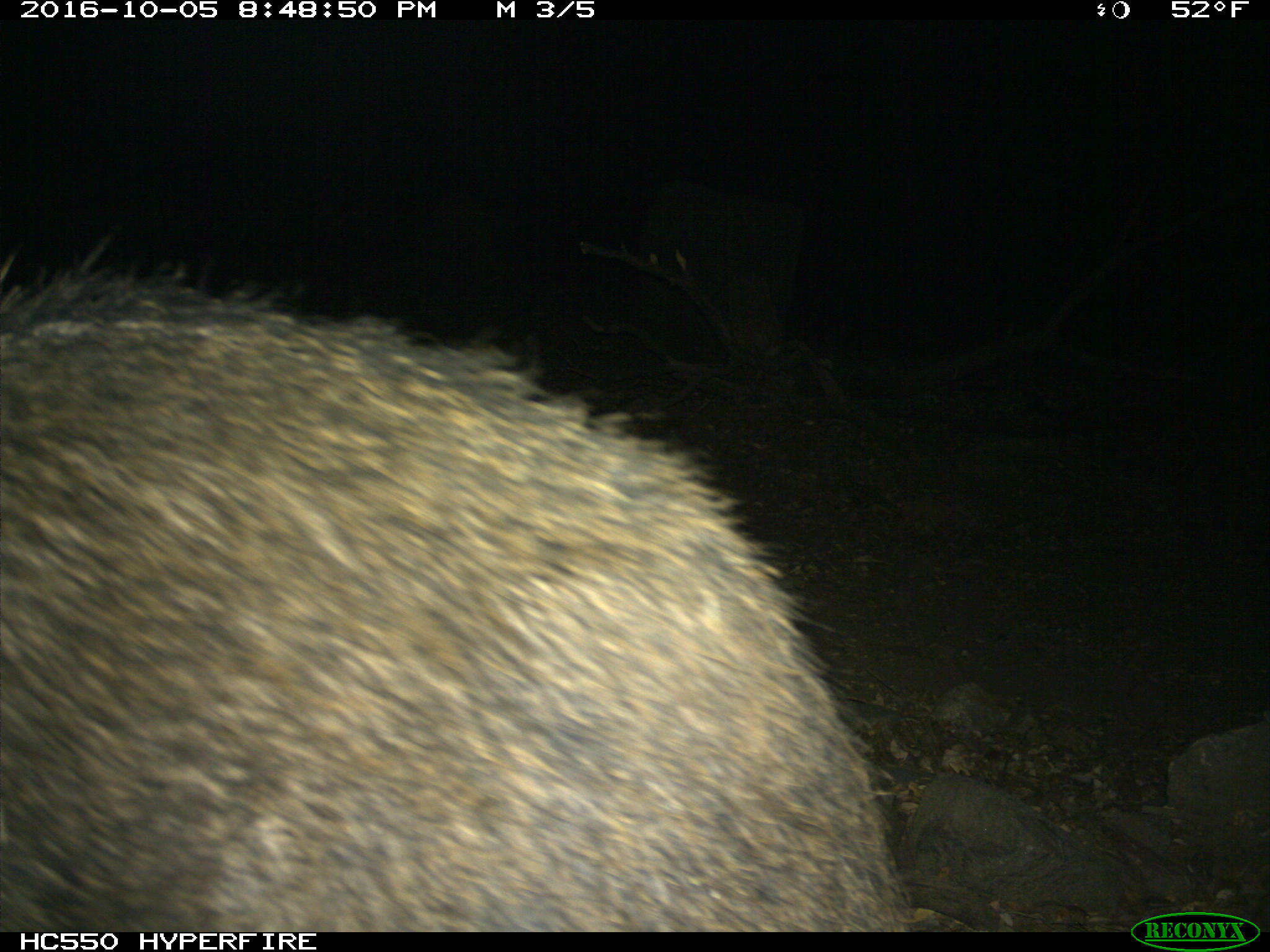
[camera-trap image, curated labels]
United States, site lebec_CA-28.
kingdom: Animalia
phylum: Chordata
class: Mammalia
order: Artiodactyla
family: Suidae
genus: Sus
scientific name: Sus scrofa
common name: wild boar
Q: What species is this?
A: Sus scrofa (wild boar).